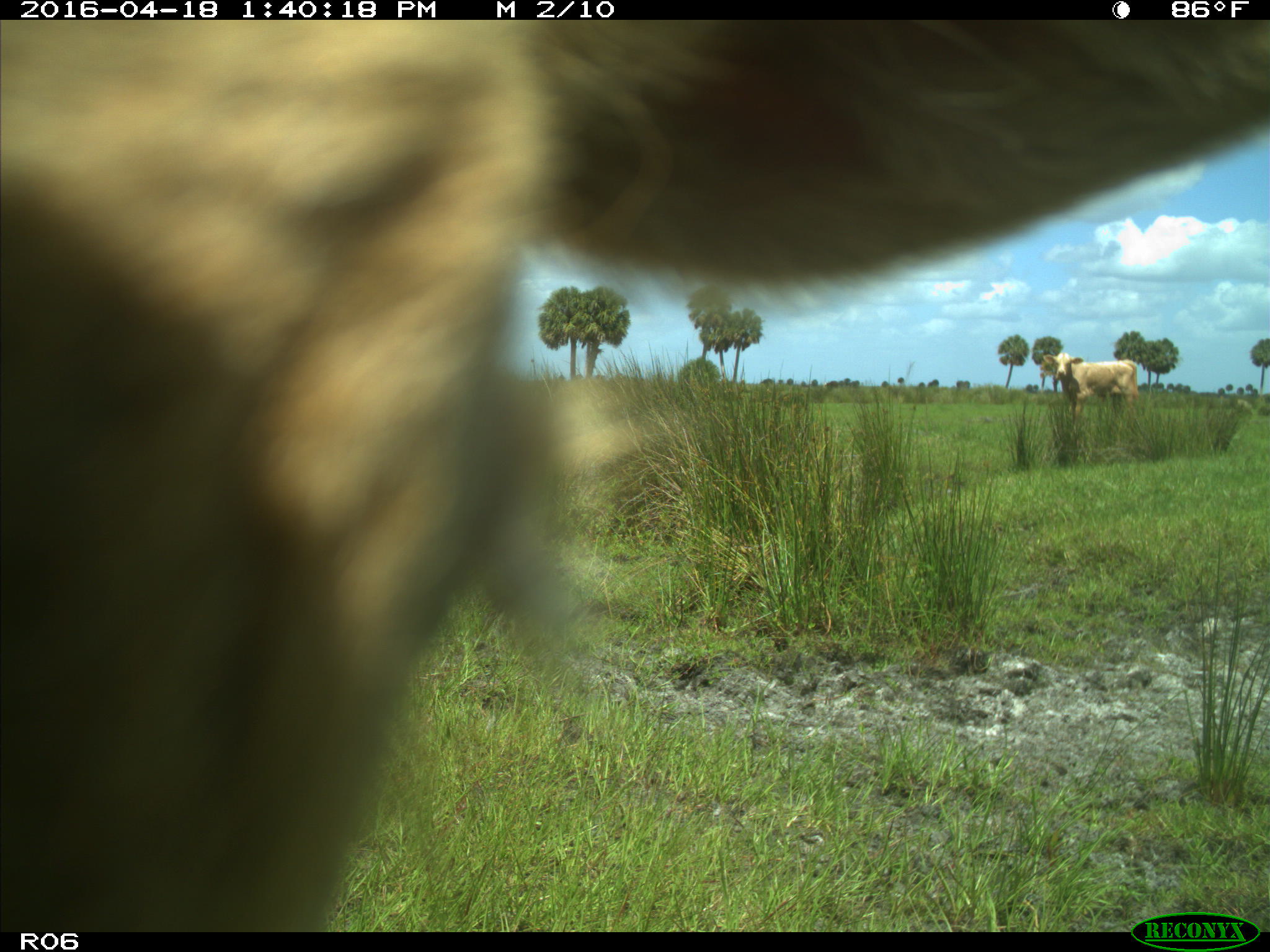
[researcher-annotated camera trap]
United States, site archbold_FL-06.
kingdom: Animalia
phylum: Chordata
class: Mammalia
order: Artiodactyla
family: Bovidae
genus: Bos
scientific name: Bos taurus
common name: domestic cow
Bos taurus (domestic cow).